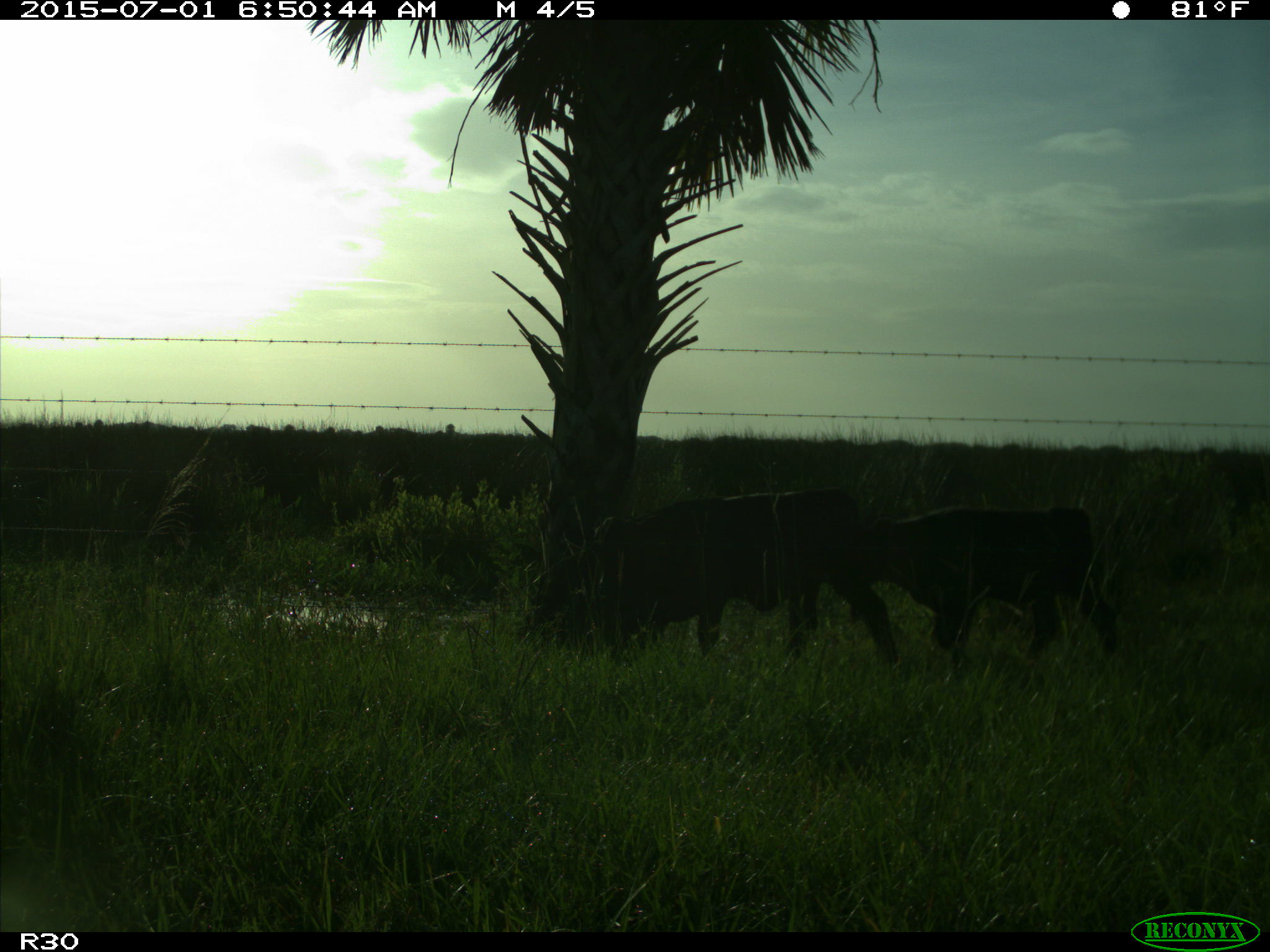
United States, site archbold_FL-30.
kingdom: Animalia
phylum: Chordata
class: Mammalia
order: Artiodactyla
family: Bovidae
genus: Bos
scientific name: Bos taurus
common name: domestic cow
Bos taurus (domestic cow).